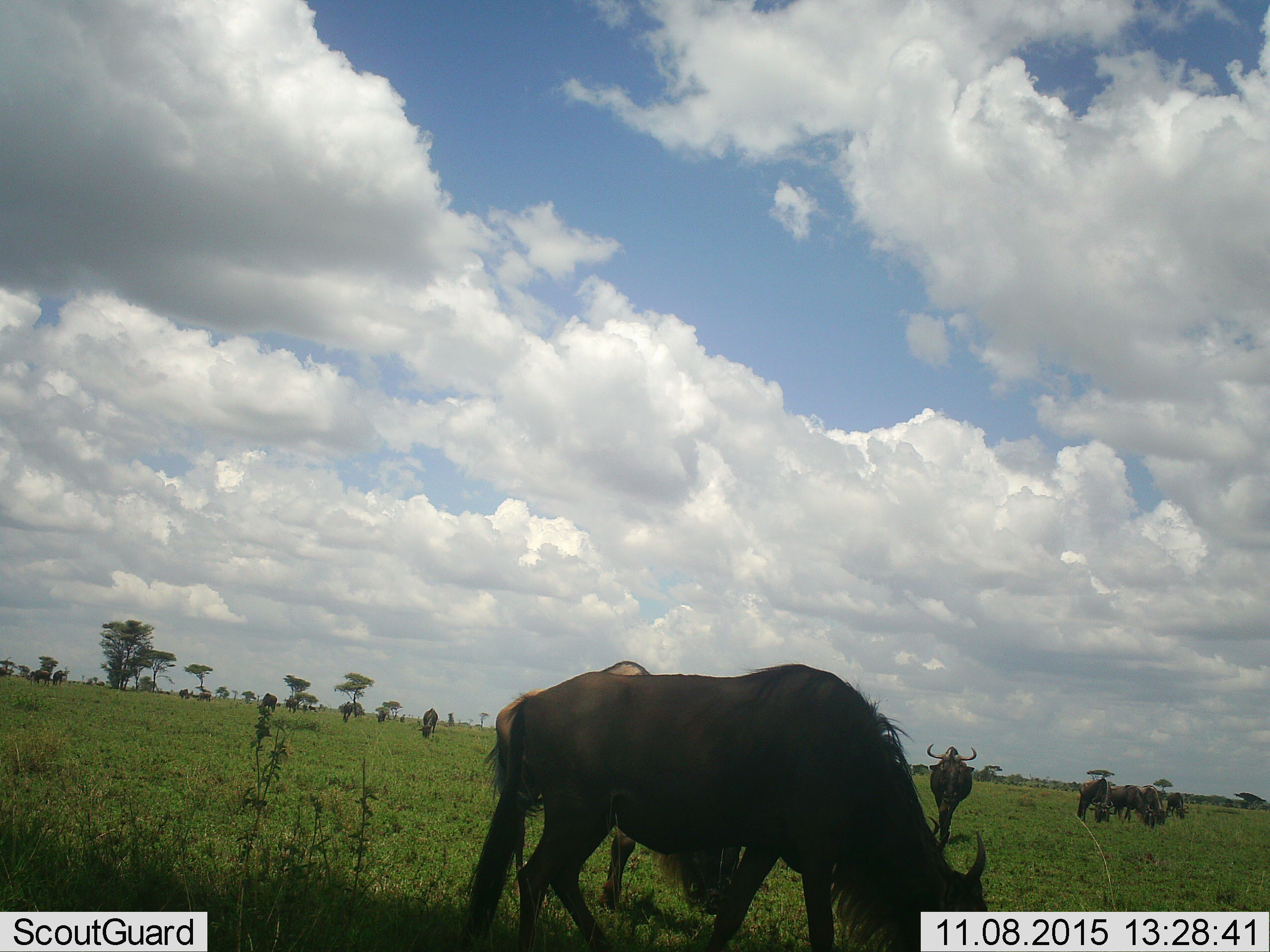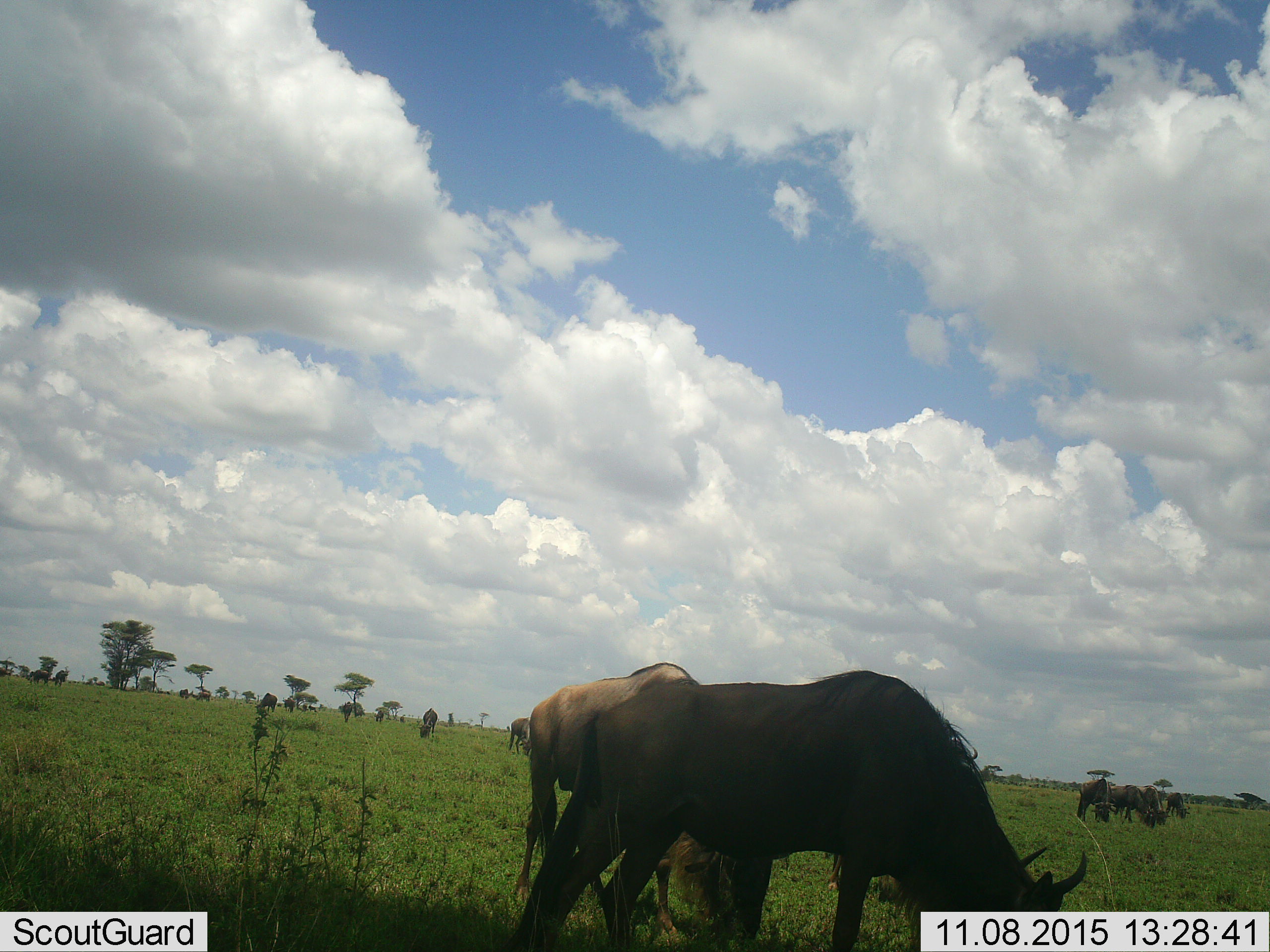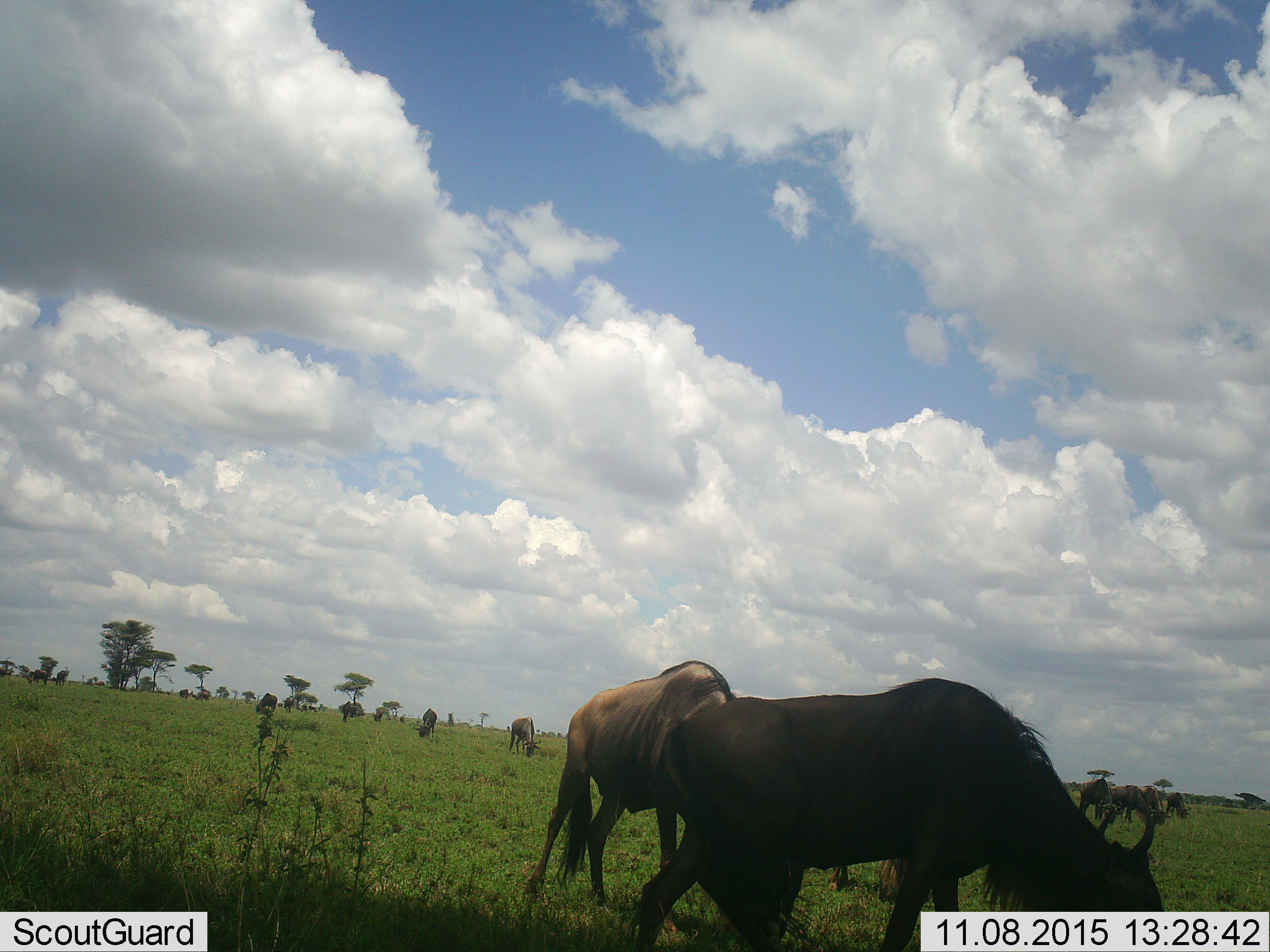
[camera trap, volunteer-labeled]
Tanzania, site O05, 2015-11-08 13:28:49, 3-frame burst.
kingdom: Animalia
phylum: Chordata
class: Mammalia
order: Artiodactyla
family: Bovidae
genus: Connochaetes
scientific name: Connochaetes taurinus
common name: blue wildebeest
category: wildebeest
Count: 11-50.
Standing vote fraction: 67%.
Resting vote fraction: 0%.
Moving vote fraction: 50%.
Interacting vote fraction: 0%.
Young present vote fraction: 0%.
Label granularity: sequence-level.